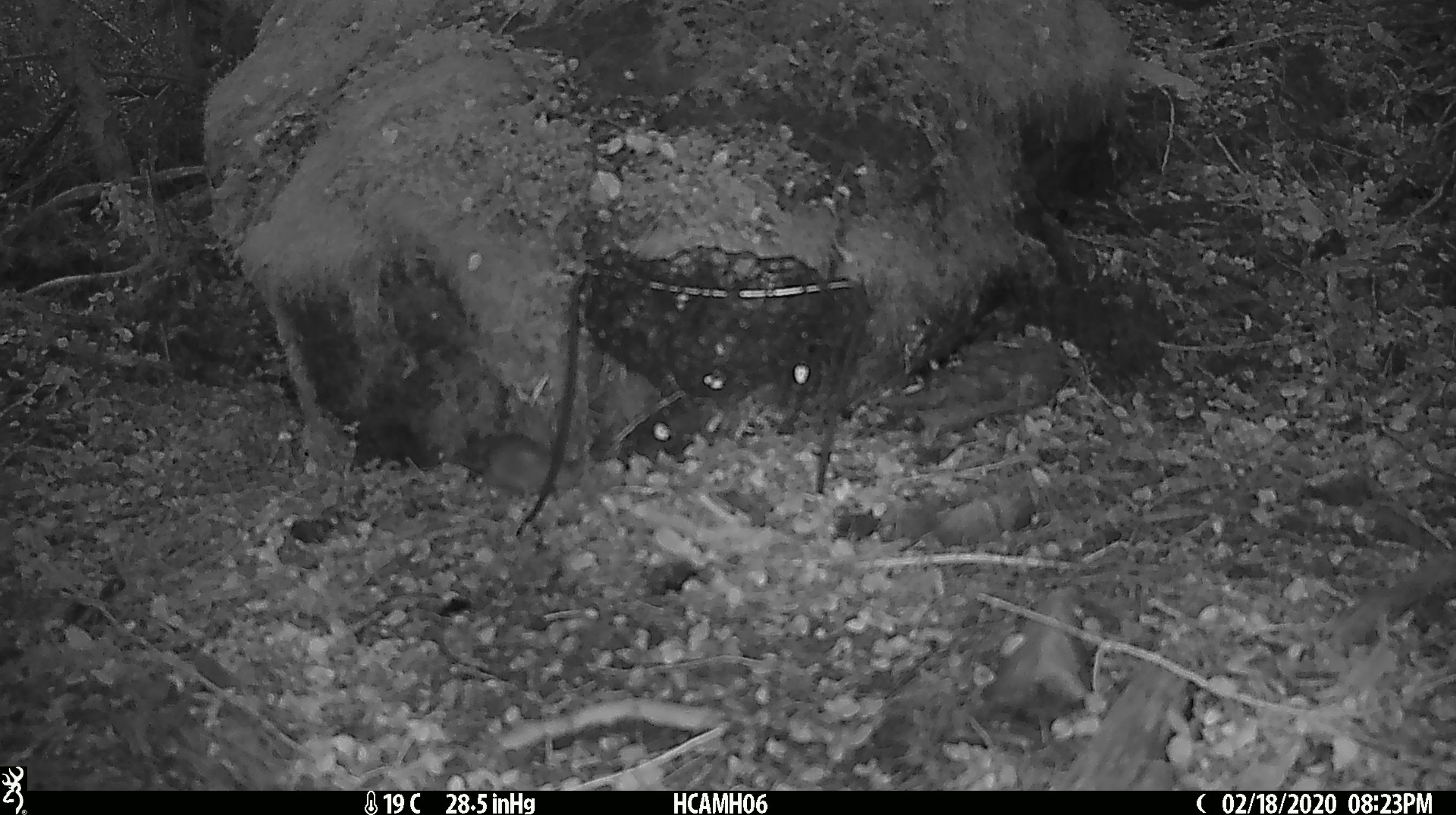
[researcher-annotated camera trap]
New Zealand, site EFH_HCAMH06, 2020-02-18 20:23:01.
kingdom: Animalia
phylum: Chordata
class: Mammalia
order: Rodentia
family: Muridae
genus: Mus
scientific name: Mus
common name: mouse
Mouse (Mus).